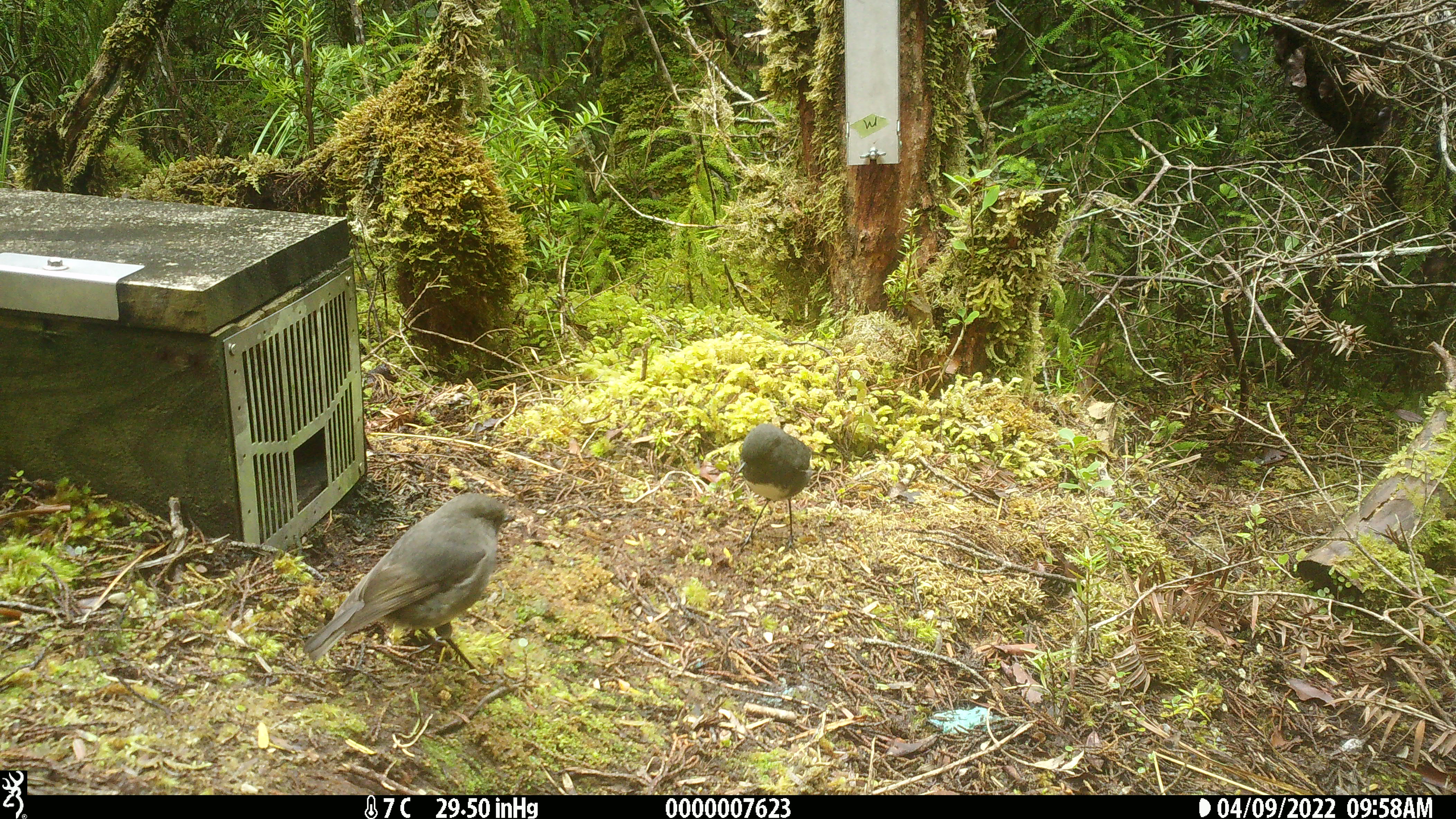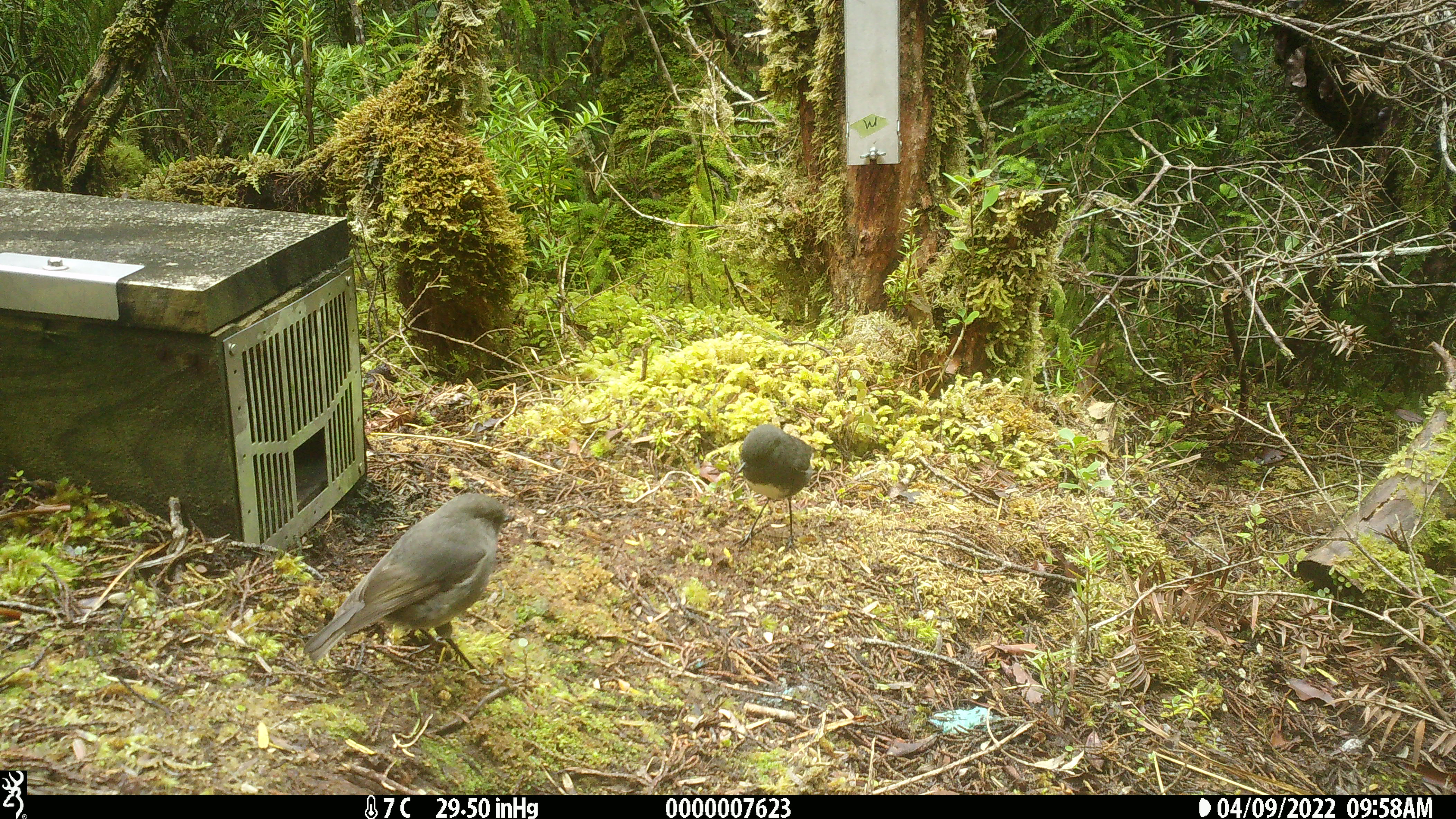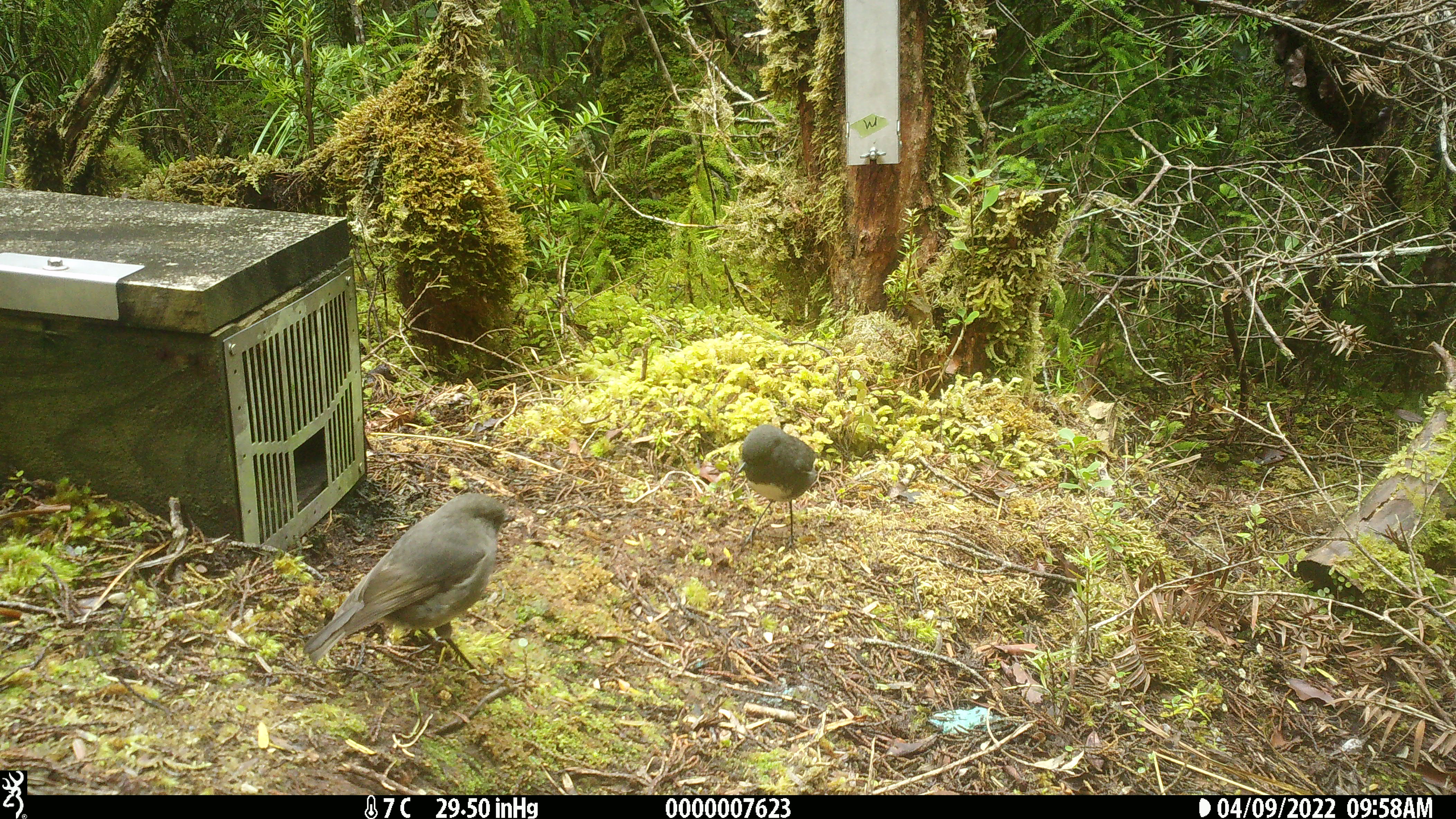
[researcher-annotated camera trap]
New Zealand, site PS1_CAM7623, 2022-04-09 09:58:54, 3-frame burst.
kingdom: Animalia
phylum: Chordata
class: Aves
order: Passeriformes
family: Petroicidae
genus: Petroica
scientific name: Petroica australis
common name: new zealand robin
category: robin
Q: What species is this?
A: Robin (new zealand robin) (Petroica australis).